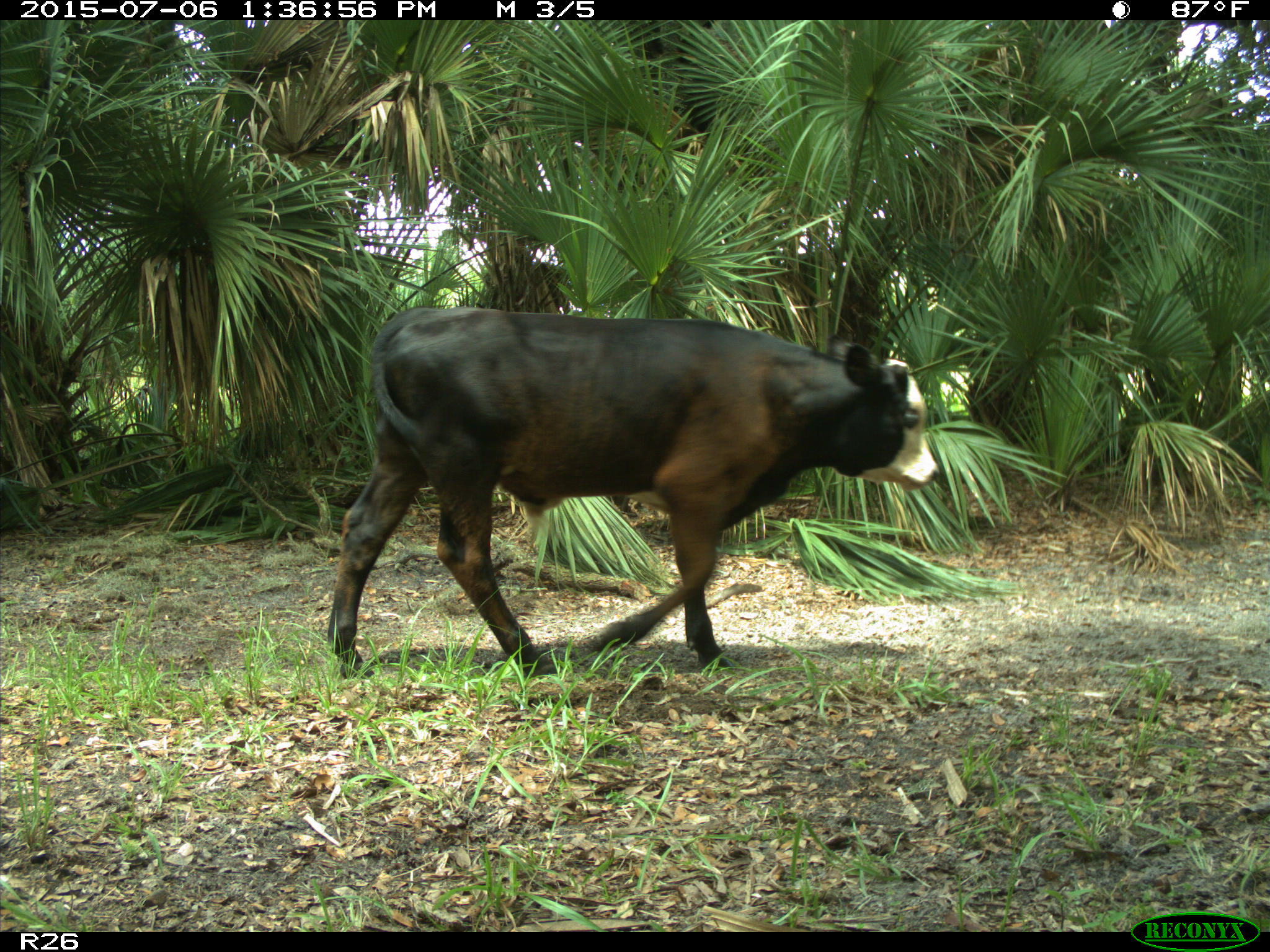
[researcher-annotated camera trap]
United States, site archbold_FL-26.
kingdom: Animalia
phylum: Chordata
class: Mammalia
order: Artiodactyla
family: Bovidae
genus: Bos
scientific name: Bos taurus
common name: domestic cow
Bos taurus (domestic cow).